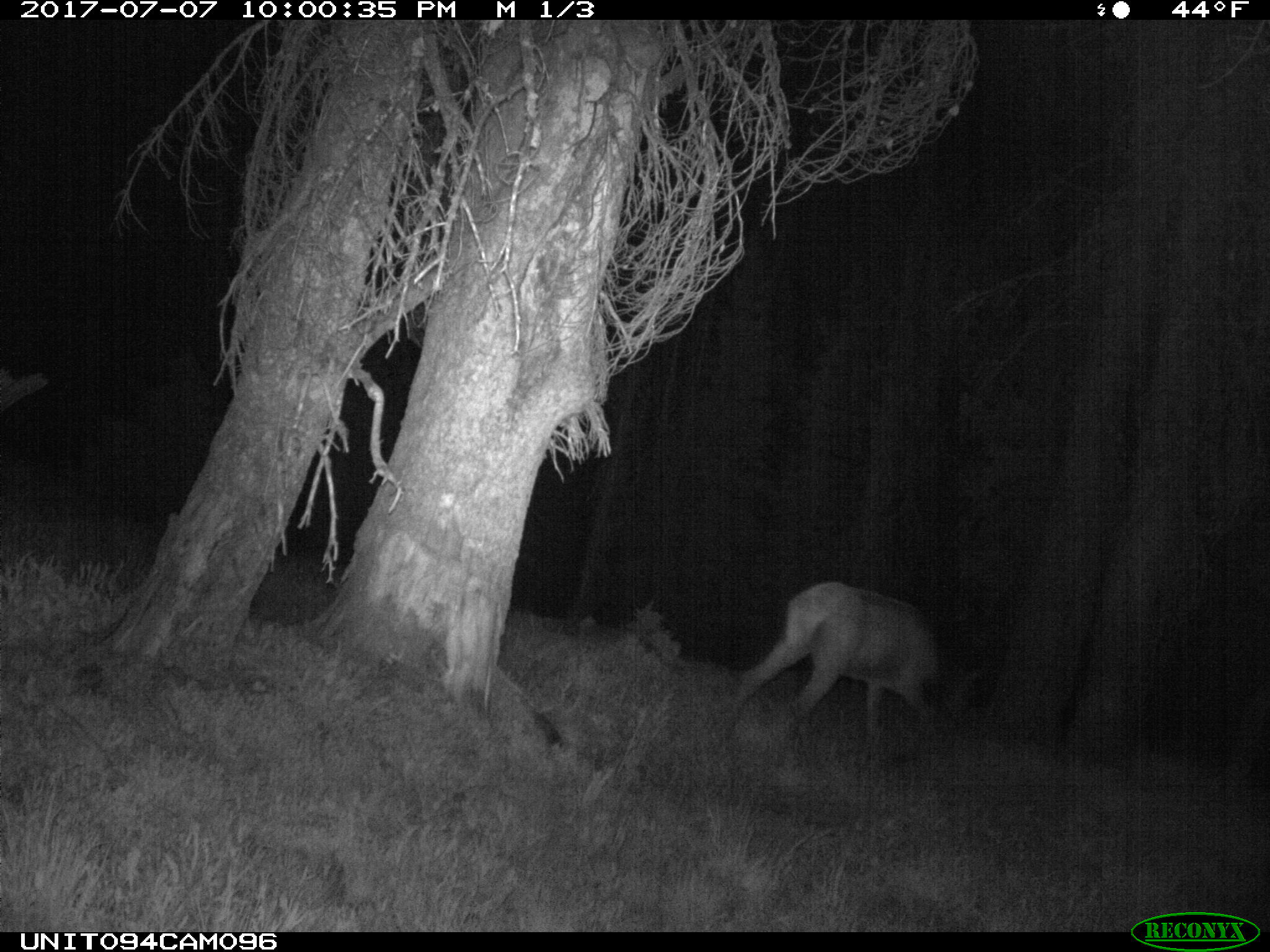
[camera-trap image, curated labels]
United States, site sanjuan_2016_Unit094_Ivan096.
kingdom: Animalia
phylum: Chordata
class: Mammalia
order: Artiodactyla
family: Cervidae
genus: Cervus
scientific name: Cervus elaphus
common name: red deer